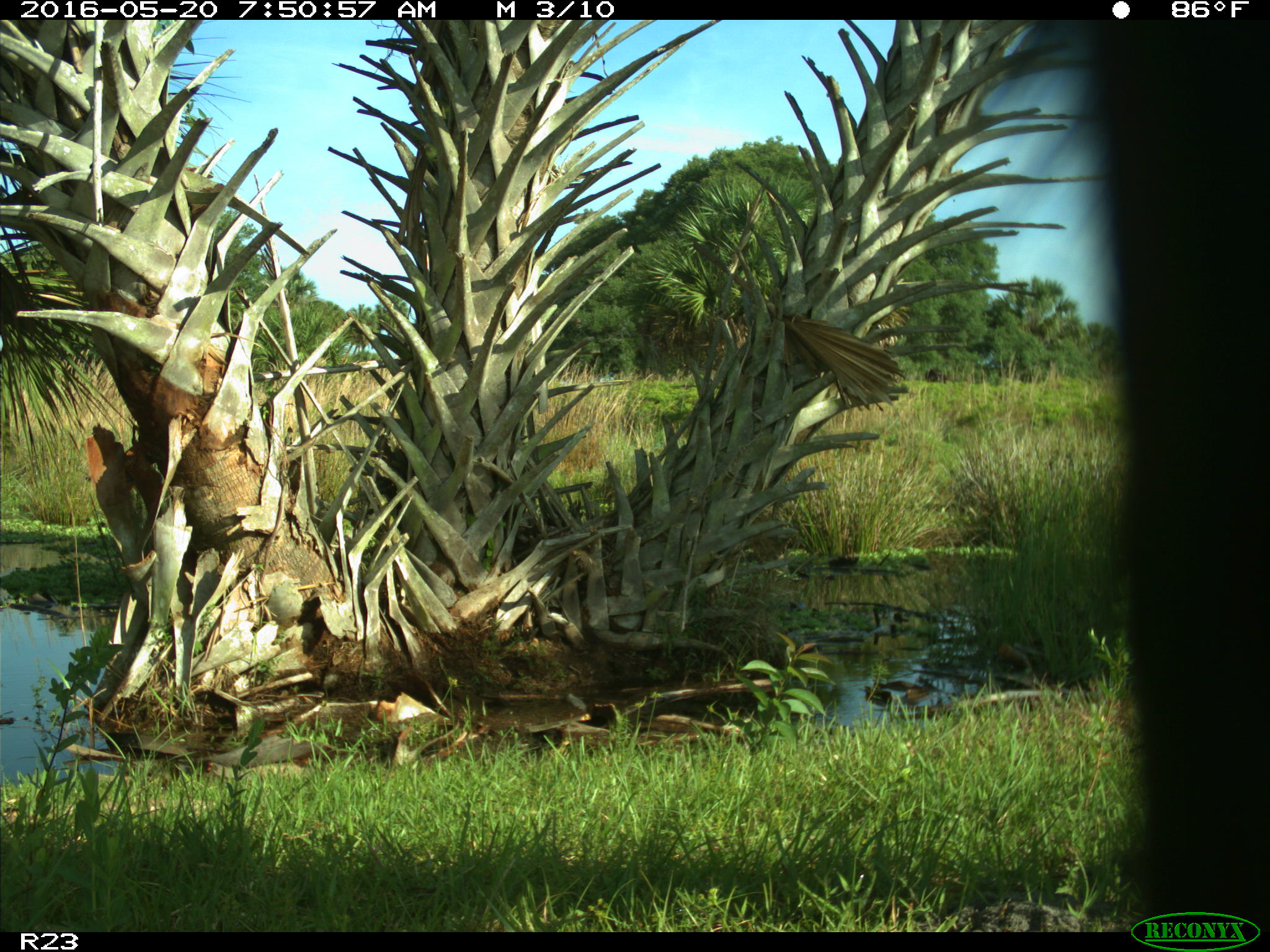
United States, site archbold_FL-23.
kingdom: Animalia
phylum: Chordata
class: Mammalia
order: Artiodactyla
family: Bovidae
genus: Bos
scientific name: Bos taurus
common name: domestic cow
Bos taurus (domestic cow).